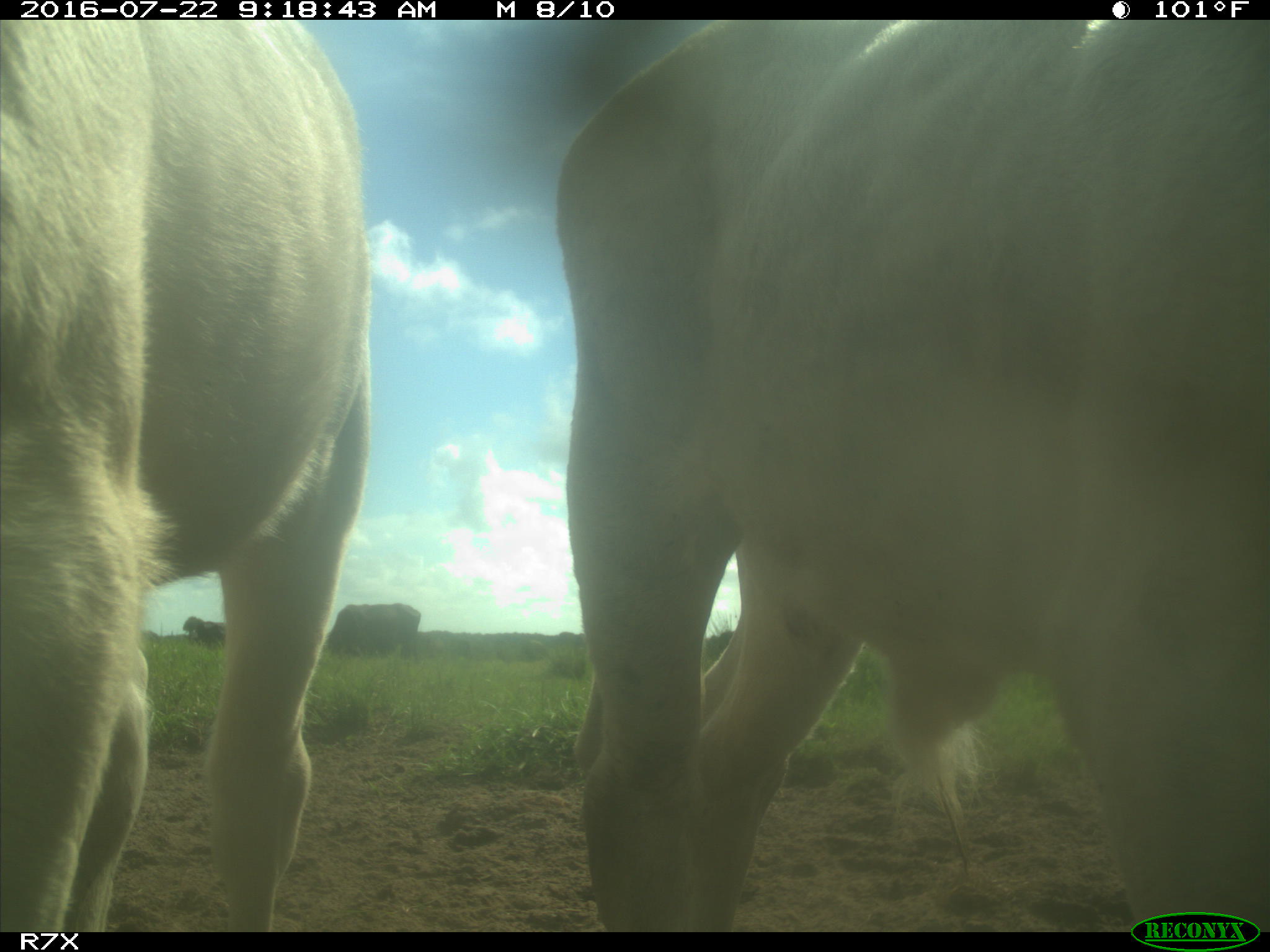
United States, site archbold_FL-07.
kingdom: Animalia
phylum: Chordata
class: Mammalia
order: Artiodactyla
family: Bovidae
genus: Bos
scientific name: Bos taurus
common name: domestic cow